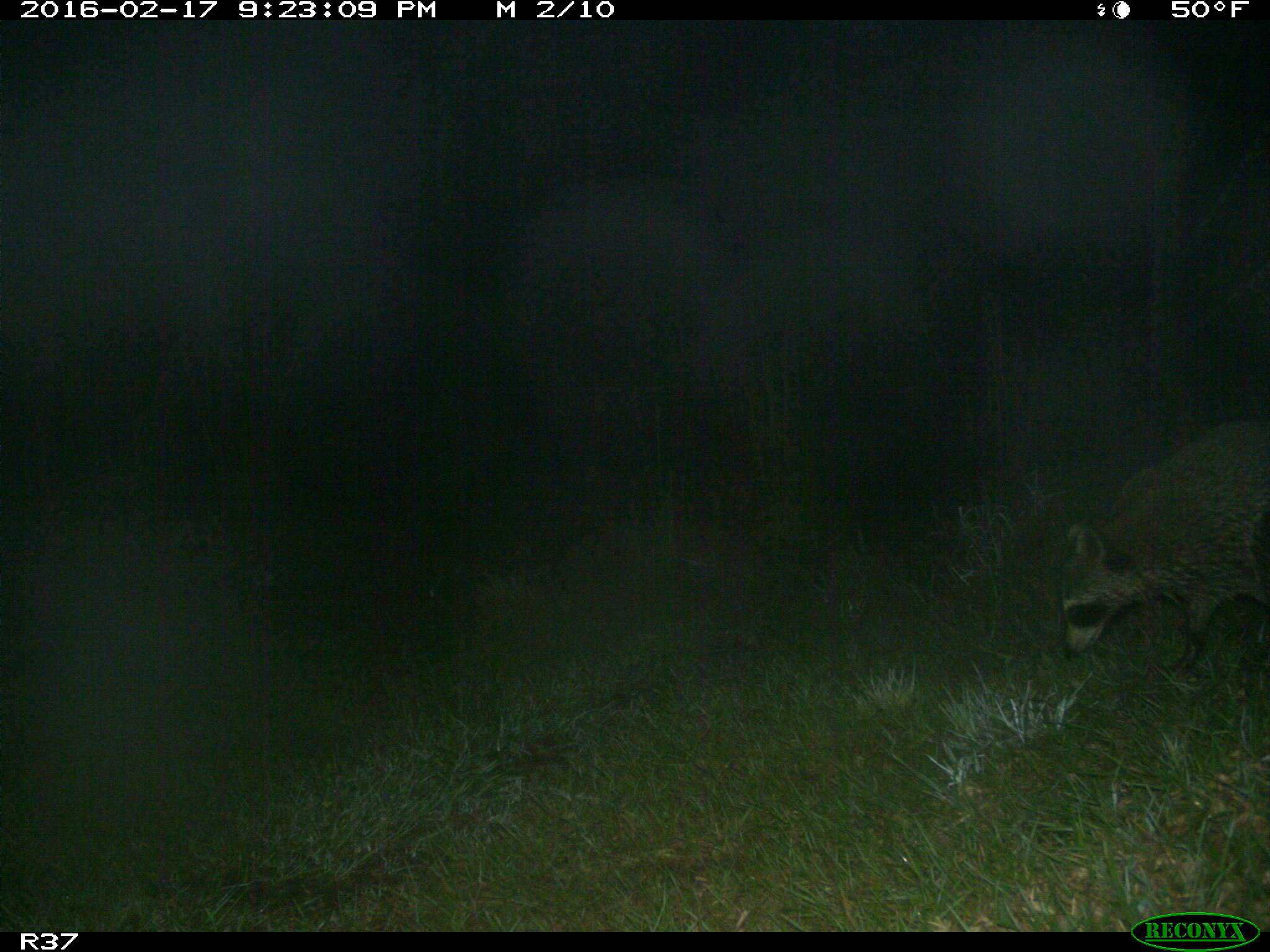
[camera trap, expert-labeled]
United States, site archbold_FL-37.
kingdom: Animalia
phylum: Chordata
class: Mammalia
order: Carnivora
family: Procyonidae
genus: Procyon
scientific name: Procyon lotor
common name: common raccoon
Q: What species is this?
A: Procyon lotor (common raccoon).